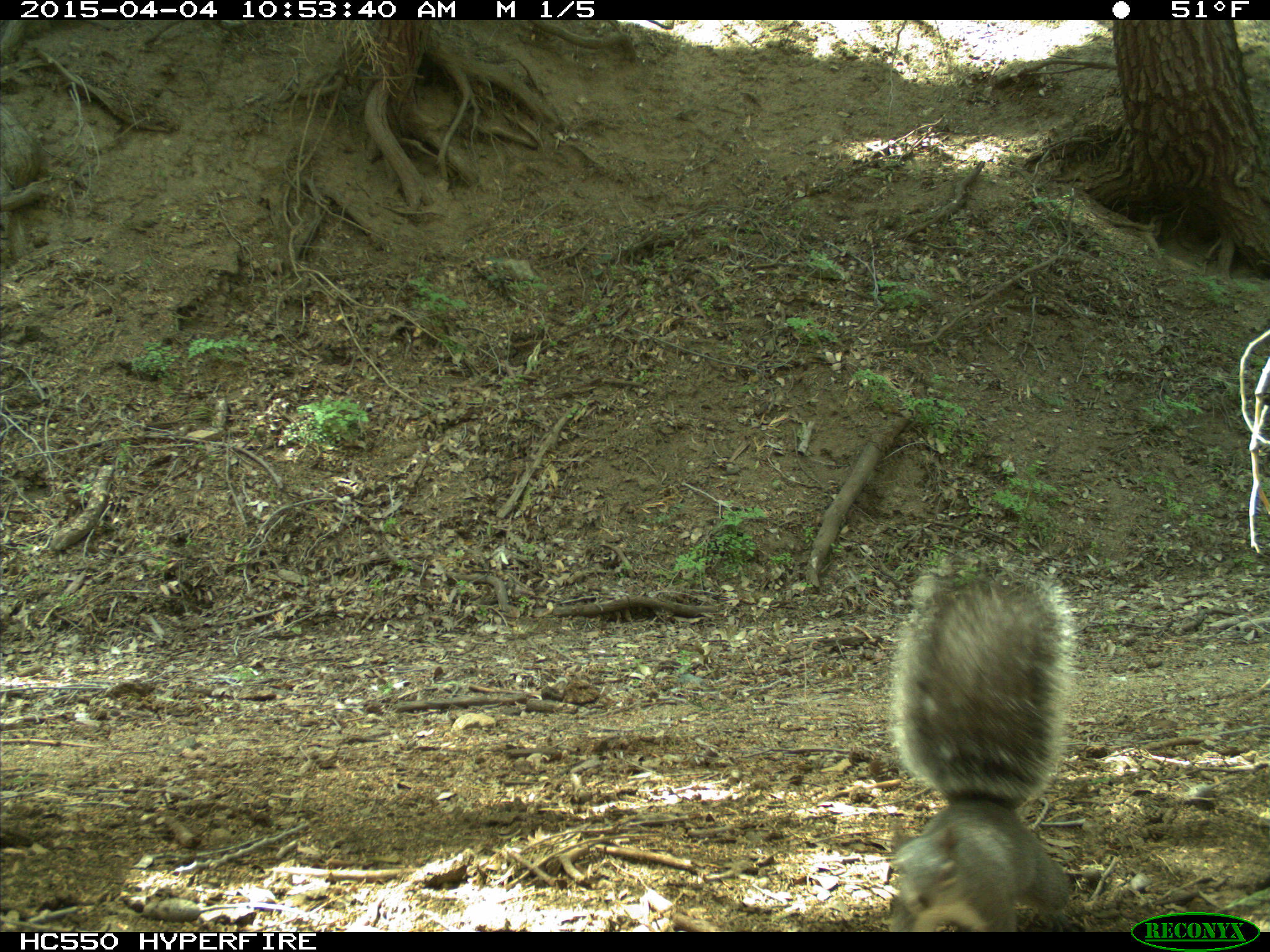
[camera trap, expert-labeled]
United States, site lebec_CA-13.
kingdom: Animalia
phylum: Chordata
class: Mammalia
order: Rodentia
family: Sciuridae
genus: Sciurus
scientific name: Sciurus carolinensis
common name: eastern gray squirrel